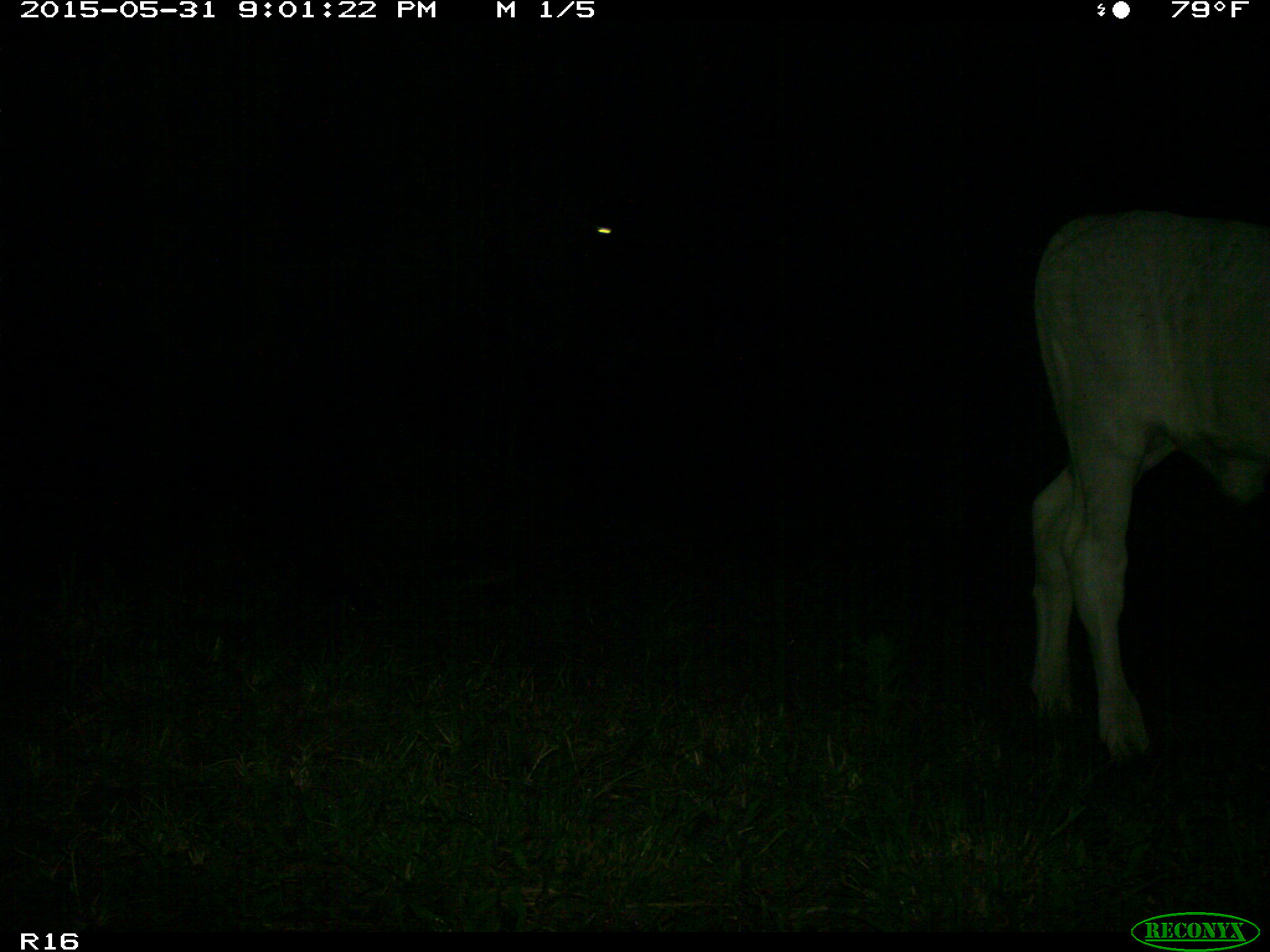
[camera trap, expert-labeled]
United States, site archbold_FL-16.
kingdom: Animalia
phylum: Chordata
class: Mammalia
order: Artiodactyla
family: Bovidae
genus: Bos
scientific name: Bos taurus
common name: domestic cow